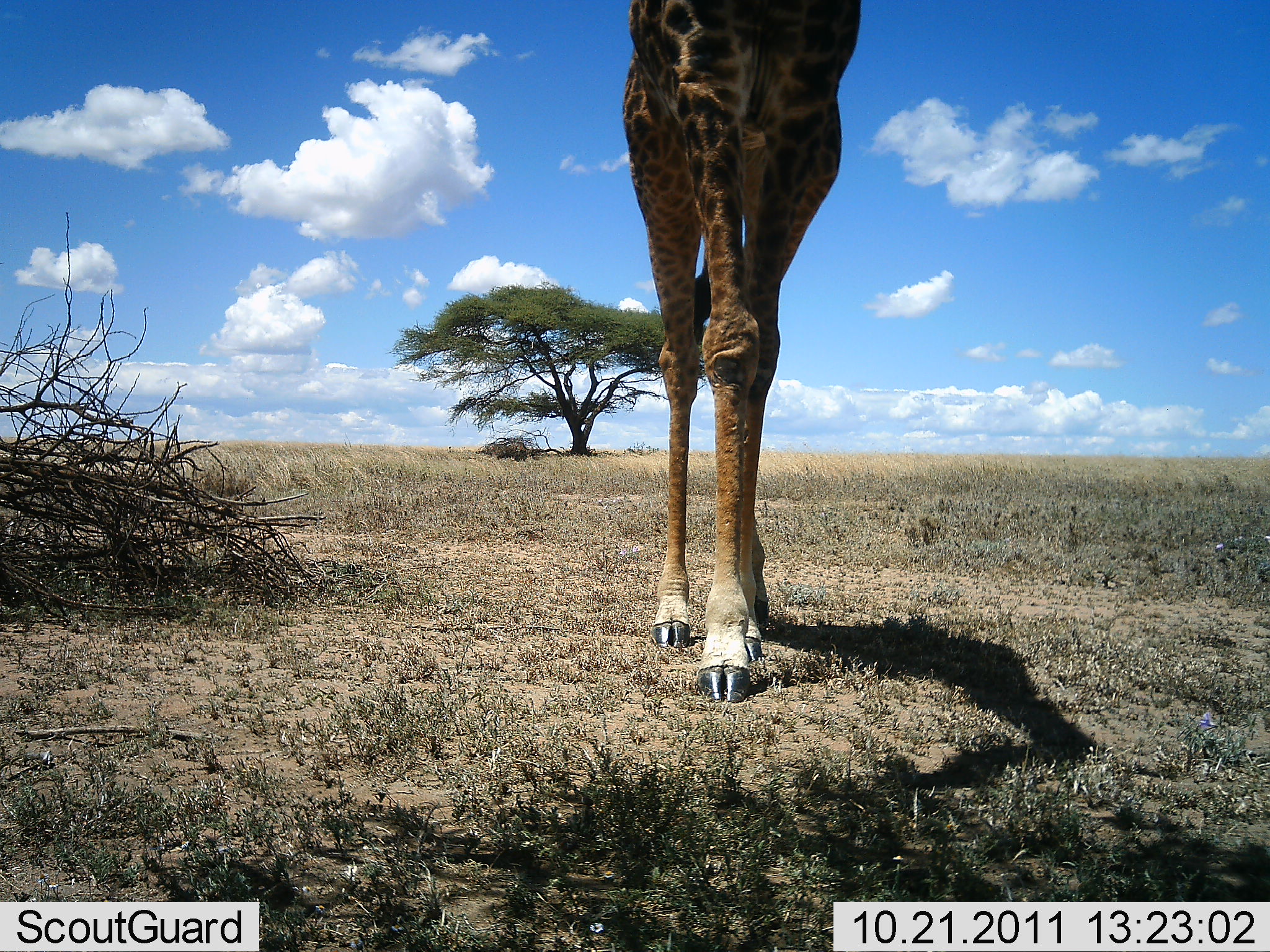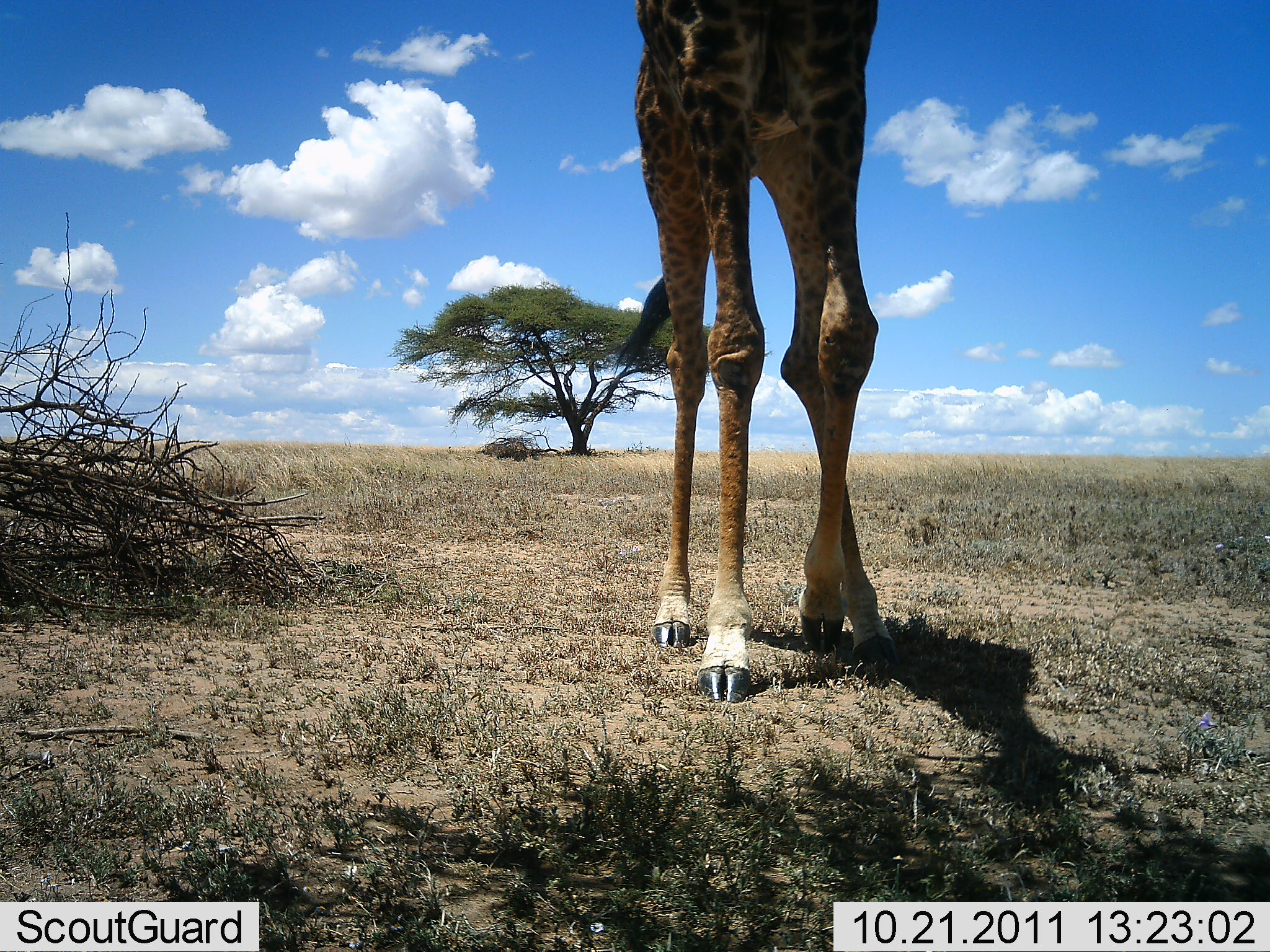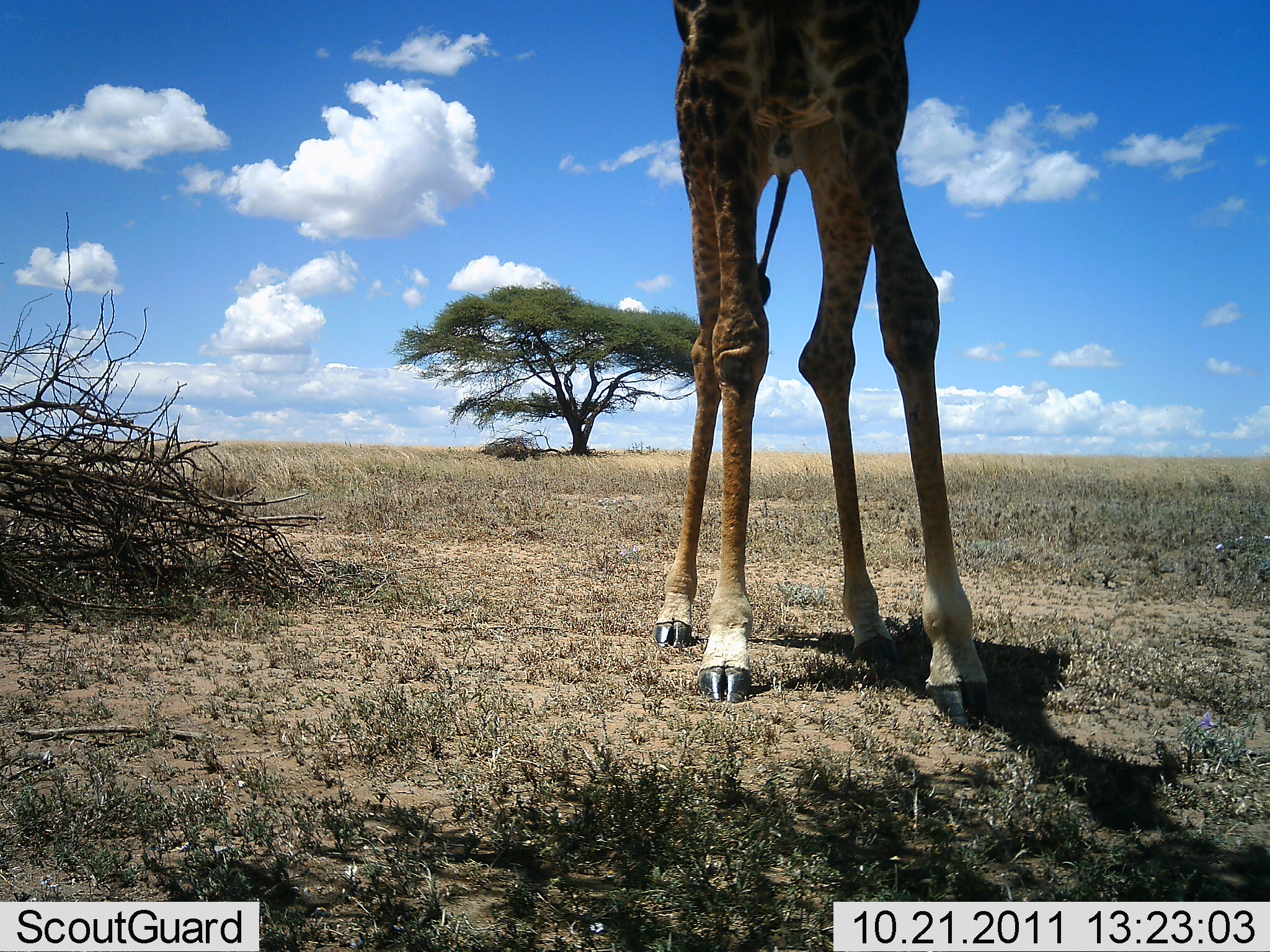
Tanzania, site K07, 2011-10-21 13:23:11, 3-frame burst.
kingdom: Animalia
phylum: Chordata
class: Mammalia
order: Artiodactyla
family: Giraffidae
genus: Giraffa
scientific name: Giraffa camelopardalis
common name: giraffe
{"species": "giraffe (Giraffa camelopardalis)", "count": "1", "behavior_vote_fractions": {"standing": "20%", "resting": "0%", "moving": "80%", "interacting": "0%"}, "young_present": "0%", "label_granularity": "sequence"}